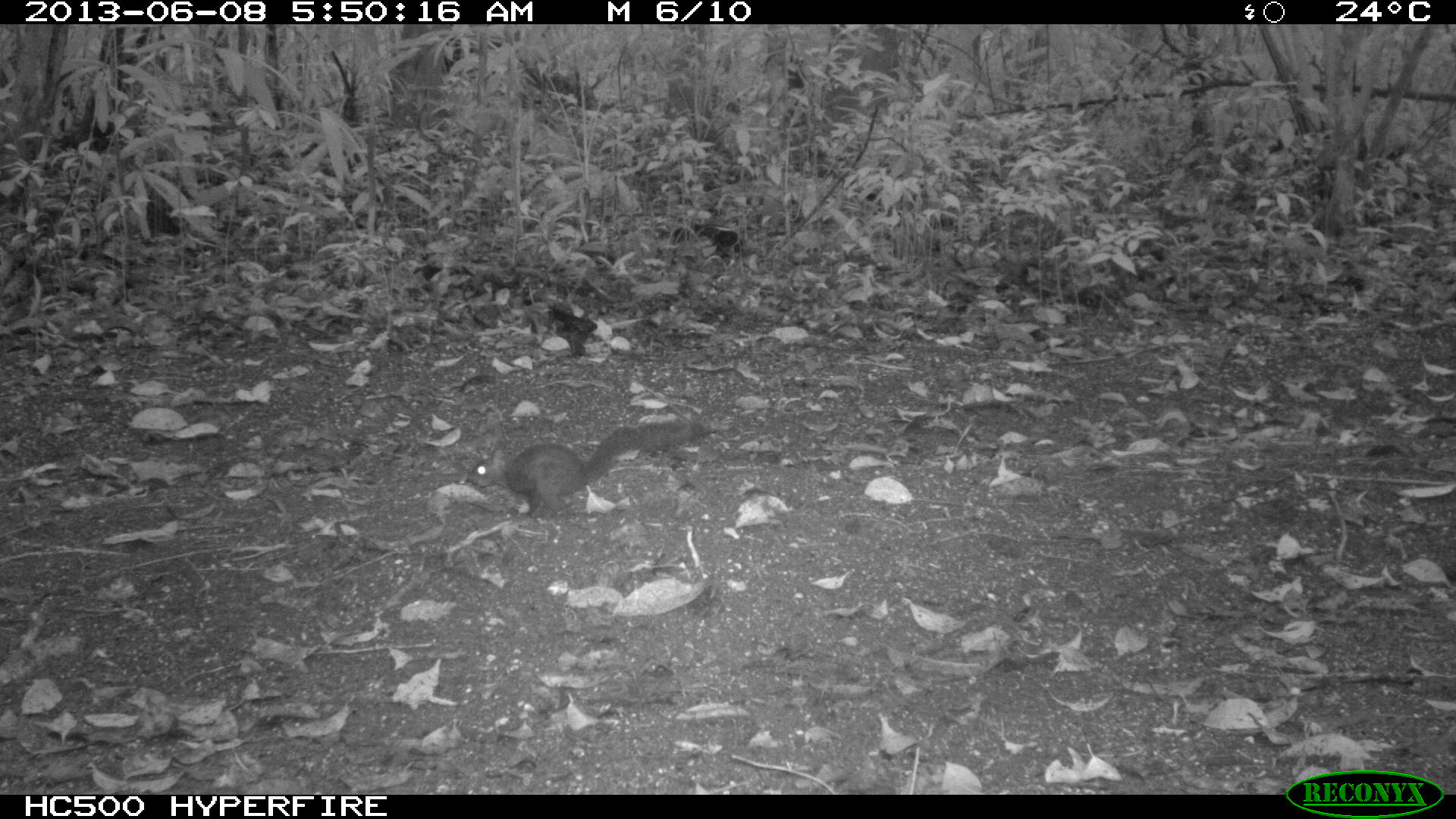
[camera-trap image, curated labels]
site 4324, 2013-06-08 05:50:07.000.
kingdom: Animalia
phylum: Chordata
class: Mammalia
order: Rodentia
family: Sciuridae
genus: Sciurus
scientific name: Sciurus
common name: squirrel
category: sciurus sp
Sciurus sp (squirrel) (Sciurus), count 1.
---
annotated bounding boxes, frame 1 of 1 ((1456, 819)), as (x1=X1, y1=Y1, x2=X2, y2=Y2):
sciurus sp: (x1=463, y1=417, x2=703, y2=521)